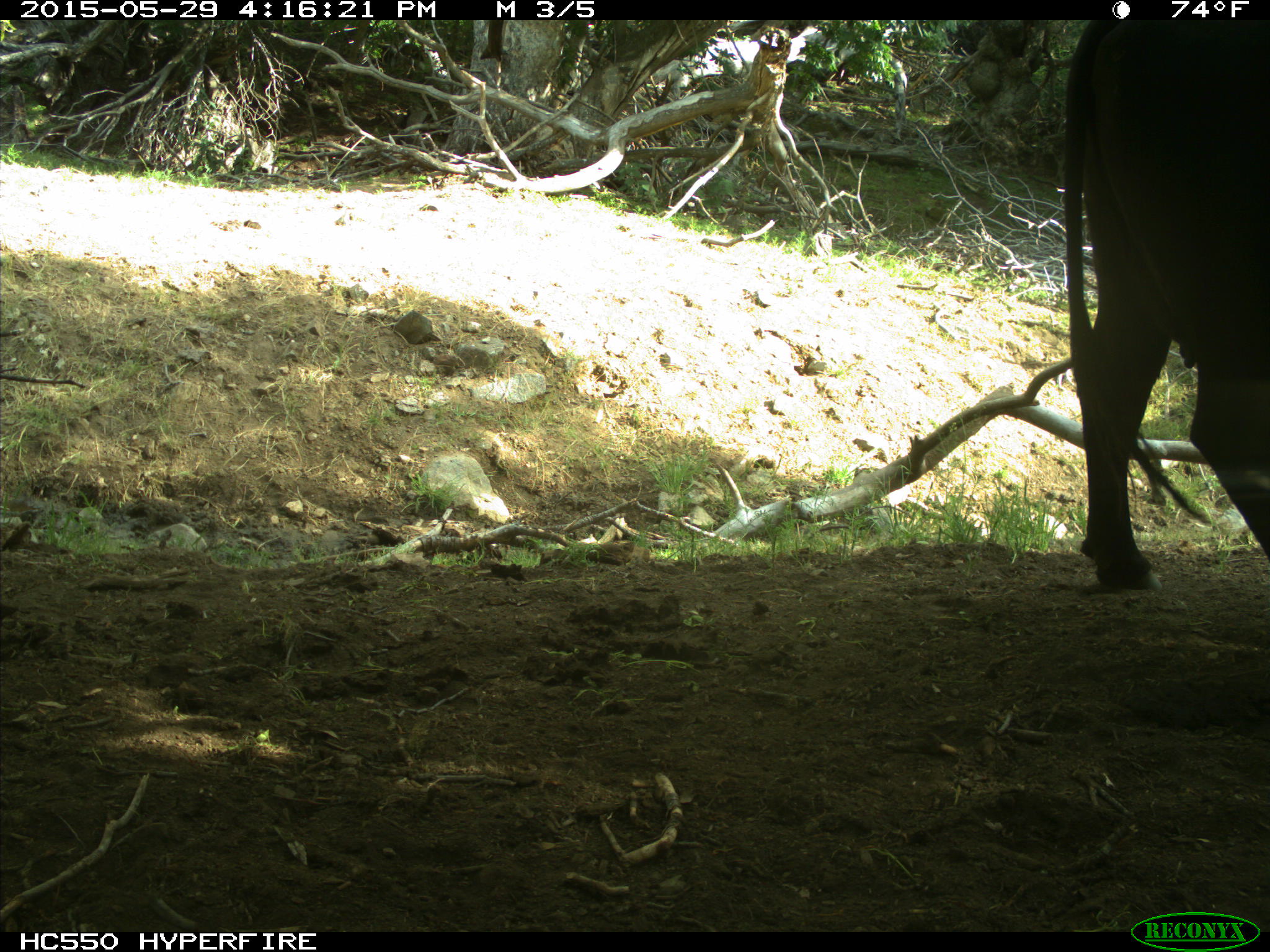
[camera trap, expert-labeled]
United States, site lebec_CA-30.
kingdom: Animalia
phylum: Chordata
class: Mammalia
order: Artiodactyla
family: Bovidae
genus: Bos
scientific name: Bos taurus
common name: domestic cow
Bos taurus (domestic cow).